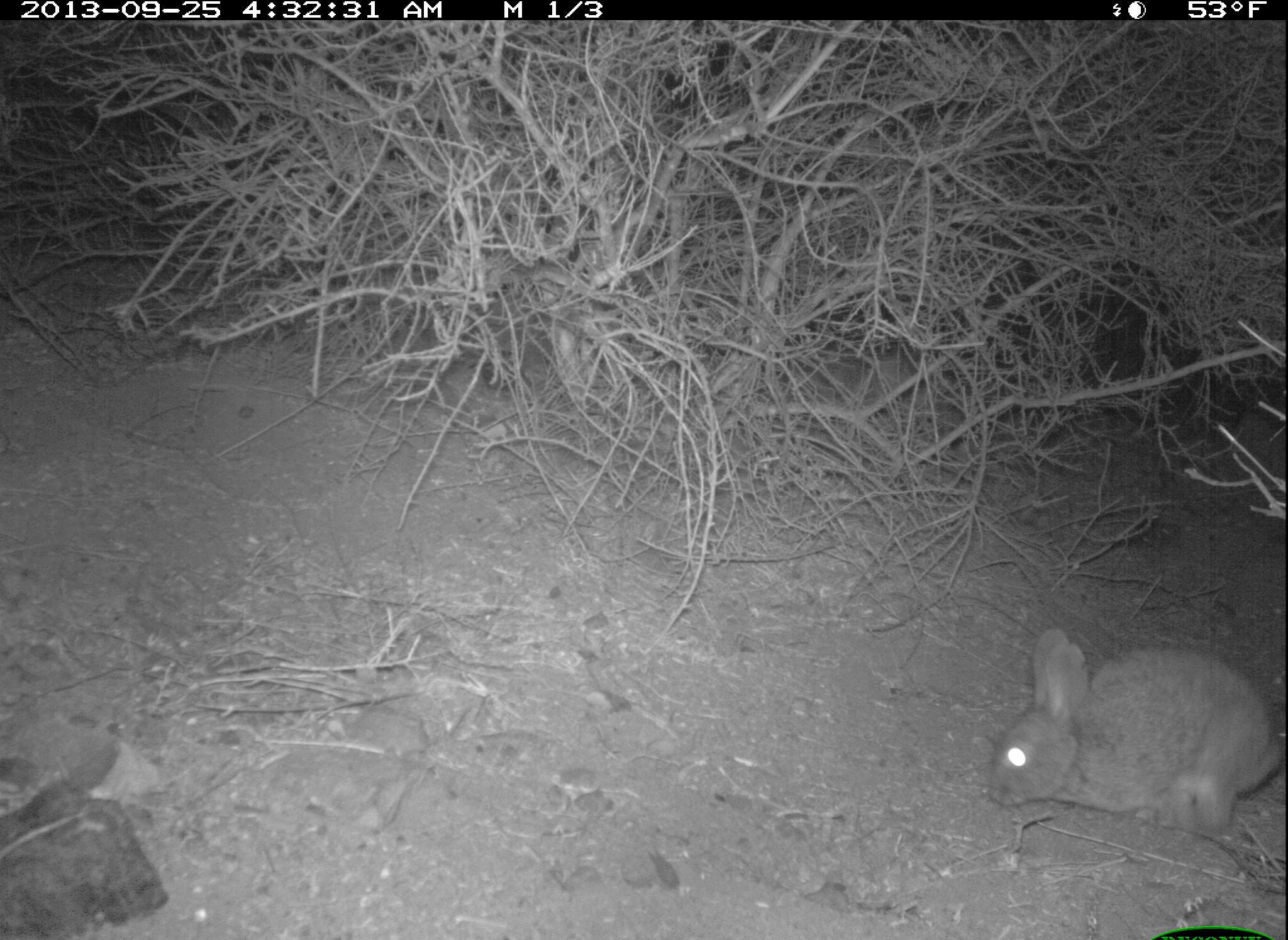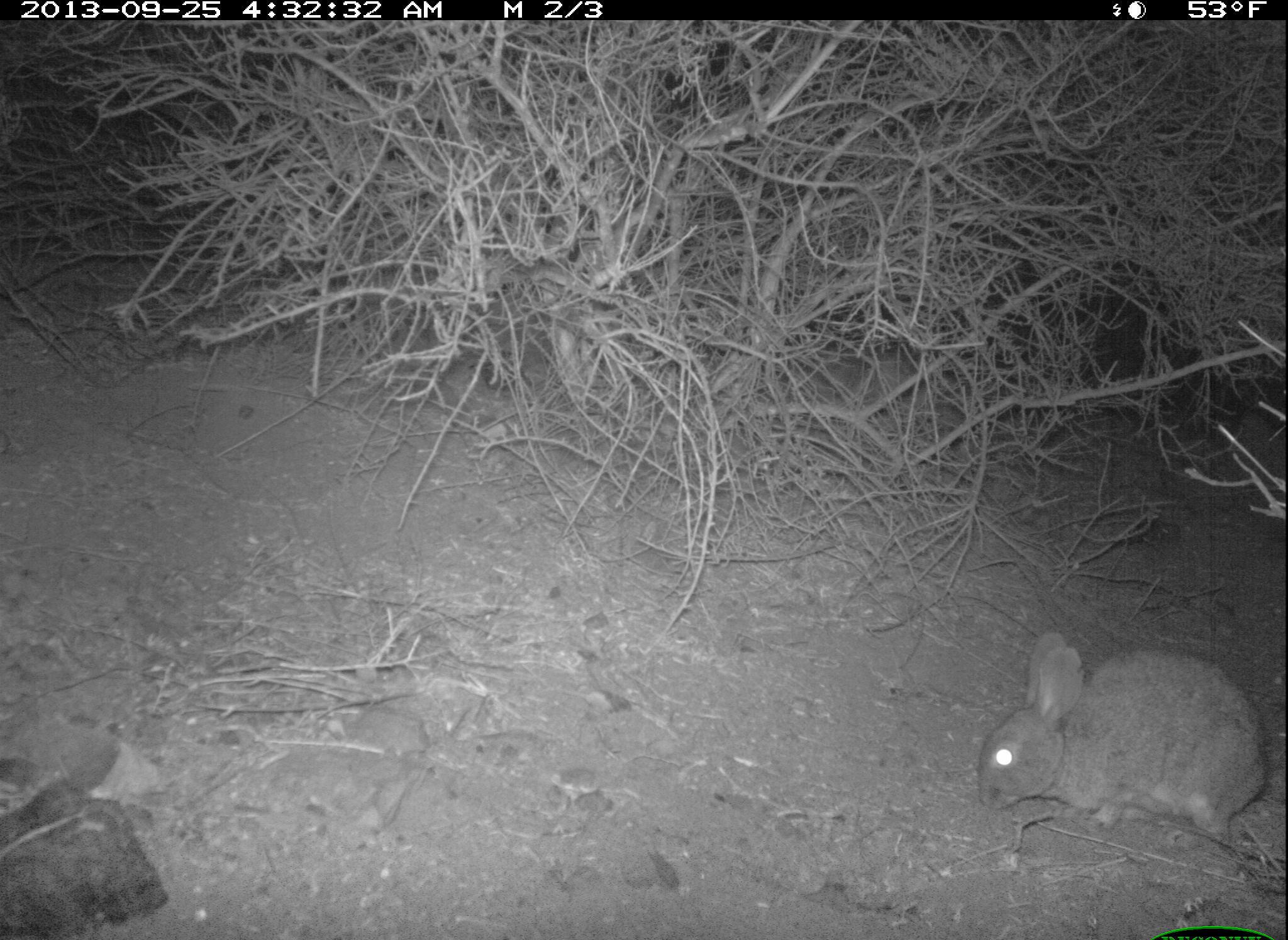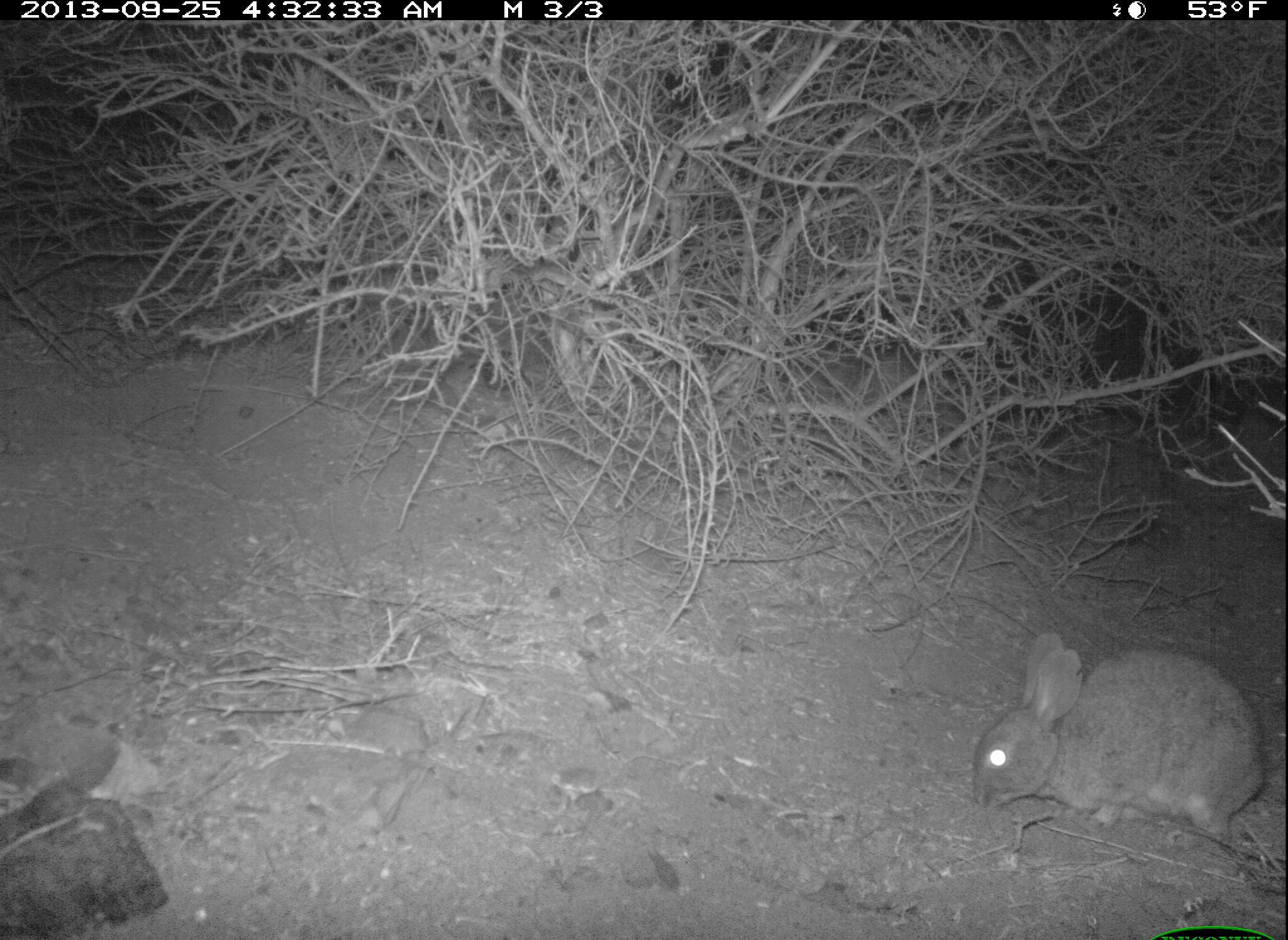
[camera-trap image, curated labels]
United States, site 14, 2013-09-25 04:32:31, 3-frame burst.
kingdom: Animalia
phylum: Chordata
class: Mammalia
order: Lagomorpha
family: Leporidae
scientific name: Leporidae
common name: rabbits and hares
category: rabbit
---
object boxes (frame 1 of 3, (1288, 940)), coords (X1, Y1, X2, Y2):
rabbit: (987, 629, 1282, 839)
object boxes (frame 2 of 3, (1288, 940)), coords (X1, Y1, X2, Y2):
rabbit: (977, 629, 1269, 846)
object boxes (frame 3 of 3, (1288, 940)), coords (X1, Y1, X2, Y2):
rabbit: (971, 632, 1267, 843)